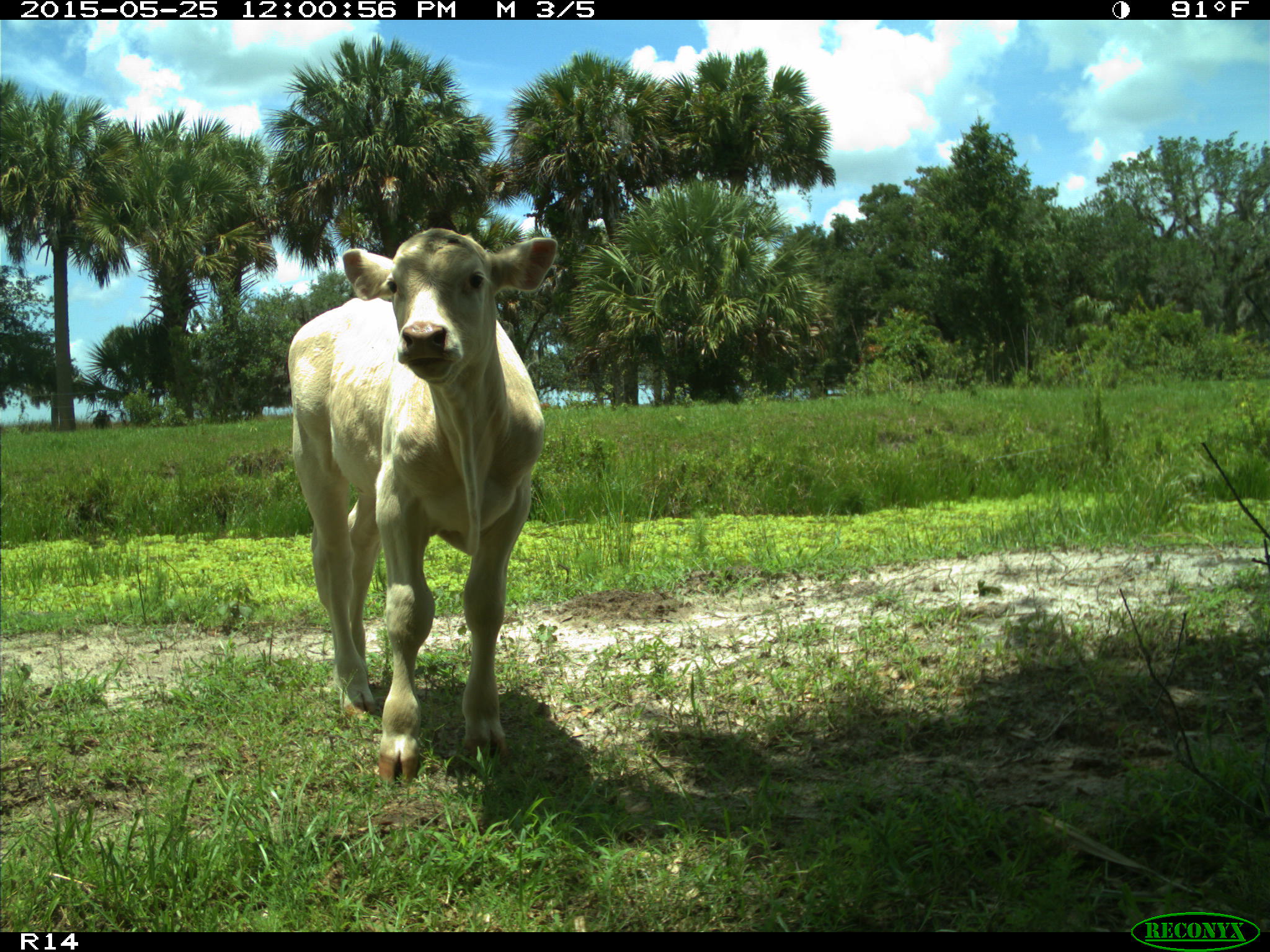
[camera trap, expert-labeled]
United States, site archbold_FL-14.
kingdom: Animalia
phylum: Chordata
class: Mammalia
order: Artiodactyla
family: Bovidae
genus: Bos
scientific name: Bos taurus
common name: domestic cow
Bos taurus (domestic cow).